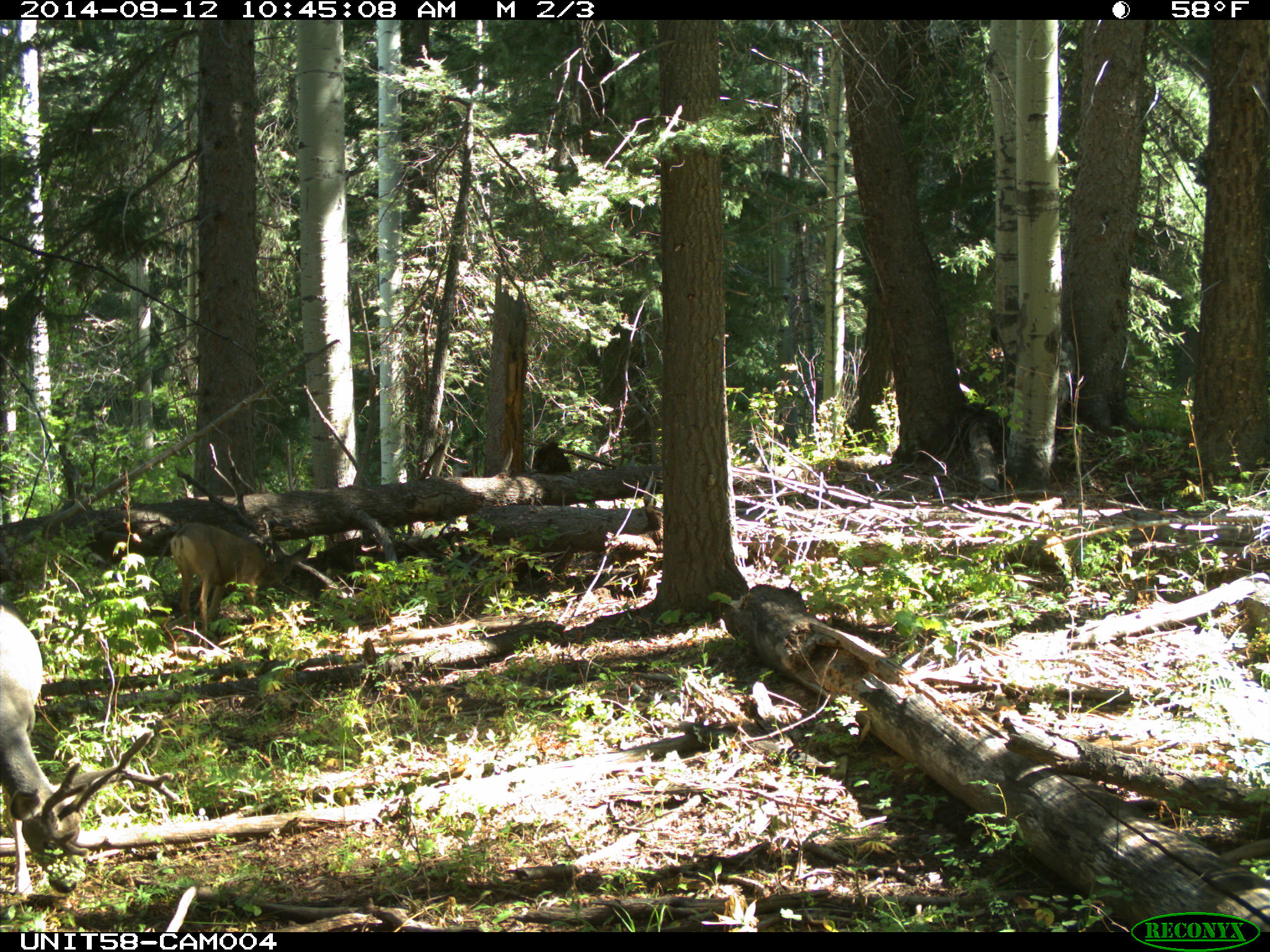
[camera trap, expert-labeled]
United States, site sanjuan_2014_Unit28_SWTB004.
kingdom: Animalia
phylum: Chordata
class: Mammalia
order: Artiodactyla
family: Cervidae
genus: Odocoileus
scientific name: Odocoileus hemionus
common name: mule deer